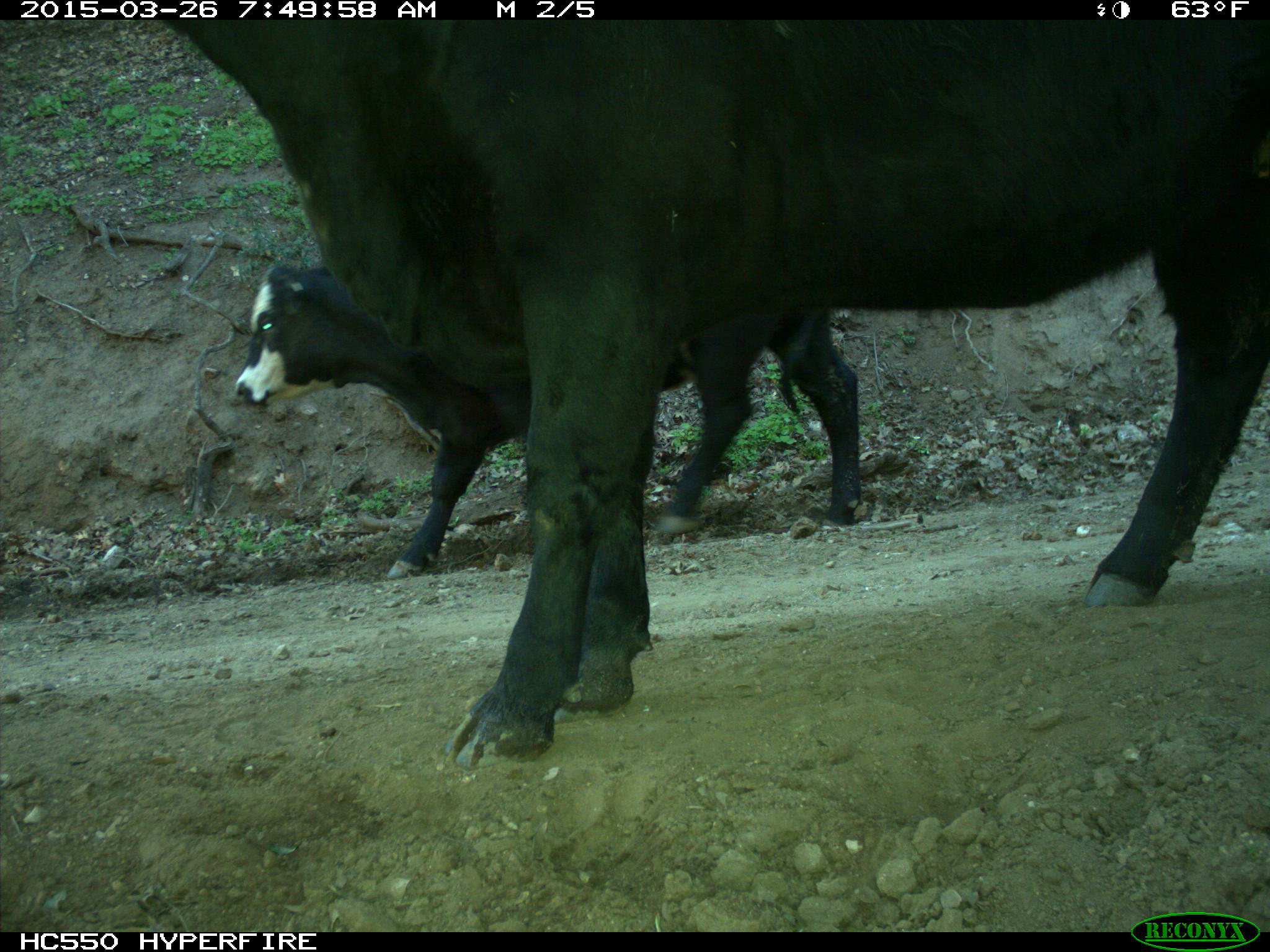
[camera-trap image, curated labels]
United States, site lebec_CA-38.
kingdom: Animalia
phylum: Chordata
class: Mammalia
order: Artiodactyla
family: Bovidae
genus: Bos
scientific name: Bos taurus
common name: domestic cow